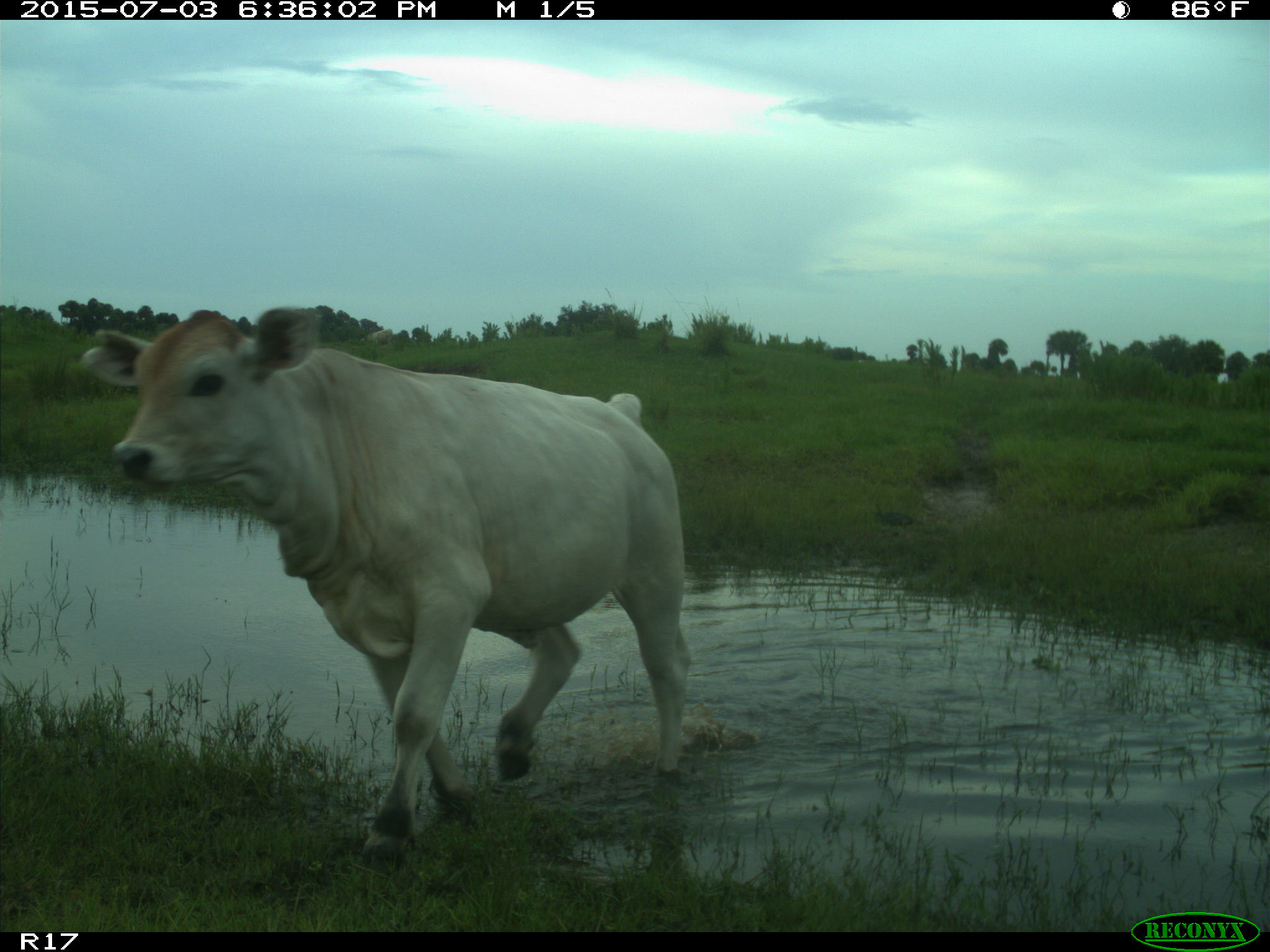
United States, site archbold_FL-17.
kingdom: Animalia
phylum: Chordata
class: Mammalia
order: Artiodactyla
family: Bovidae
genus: Bos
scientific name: Bos taurus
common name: domestic cow